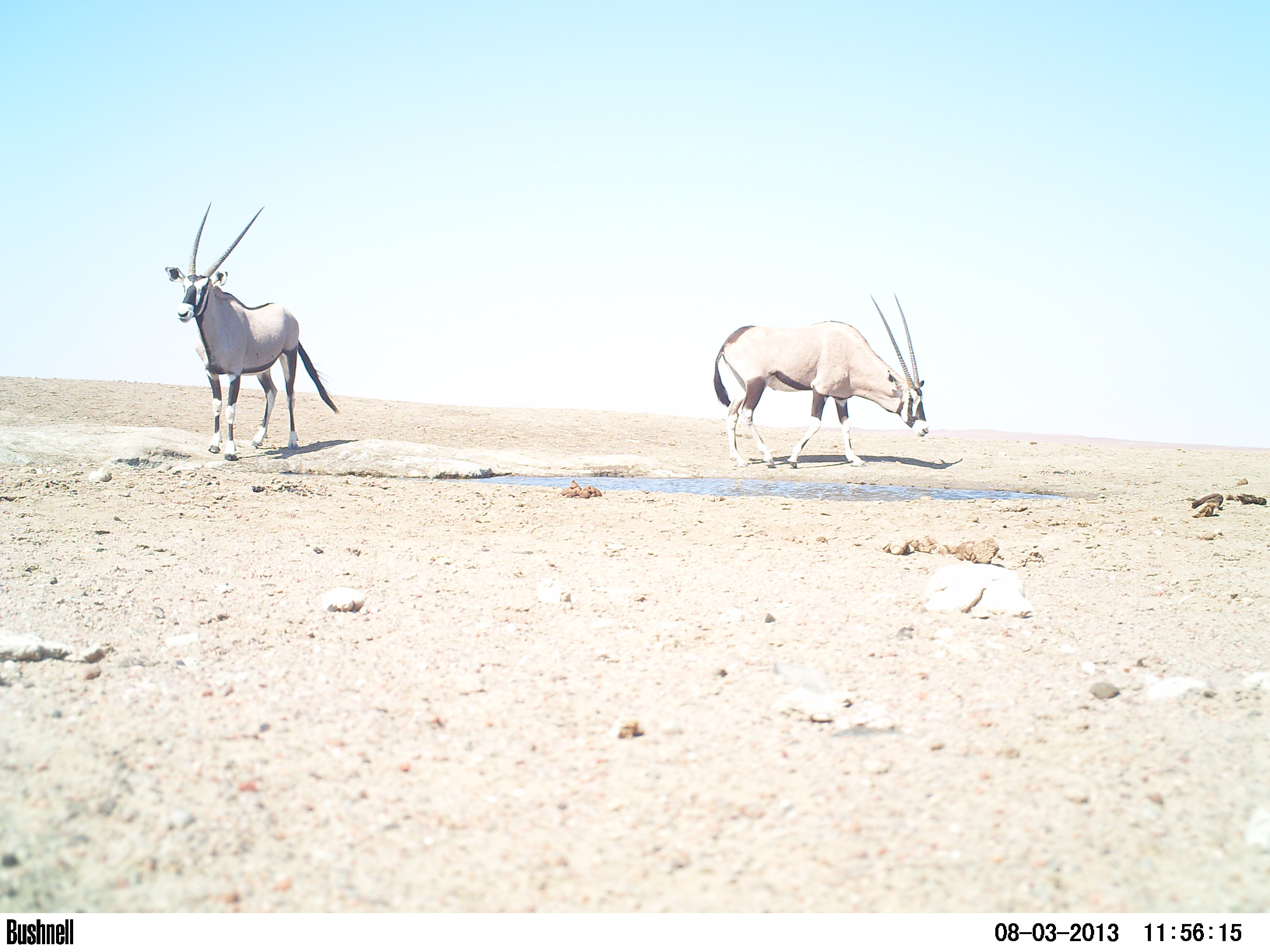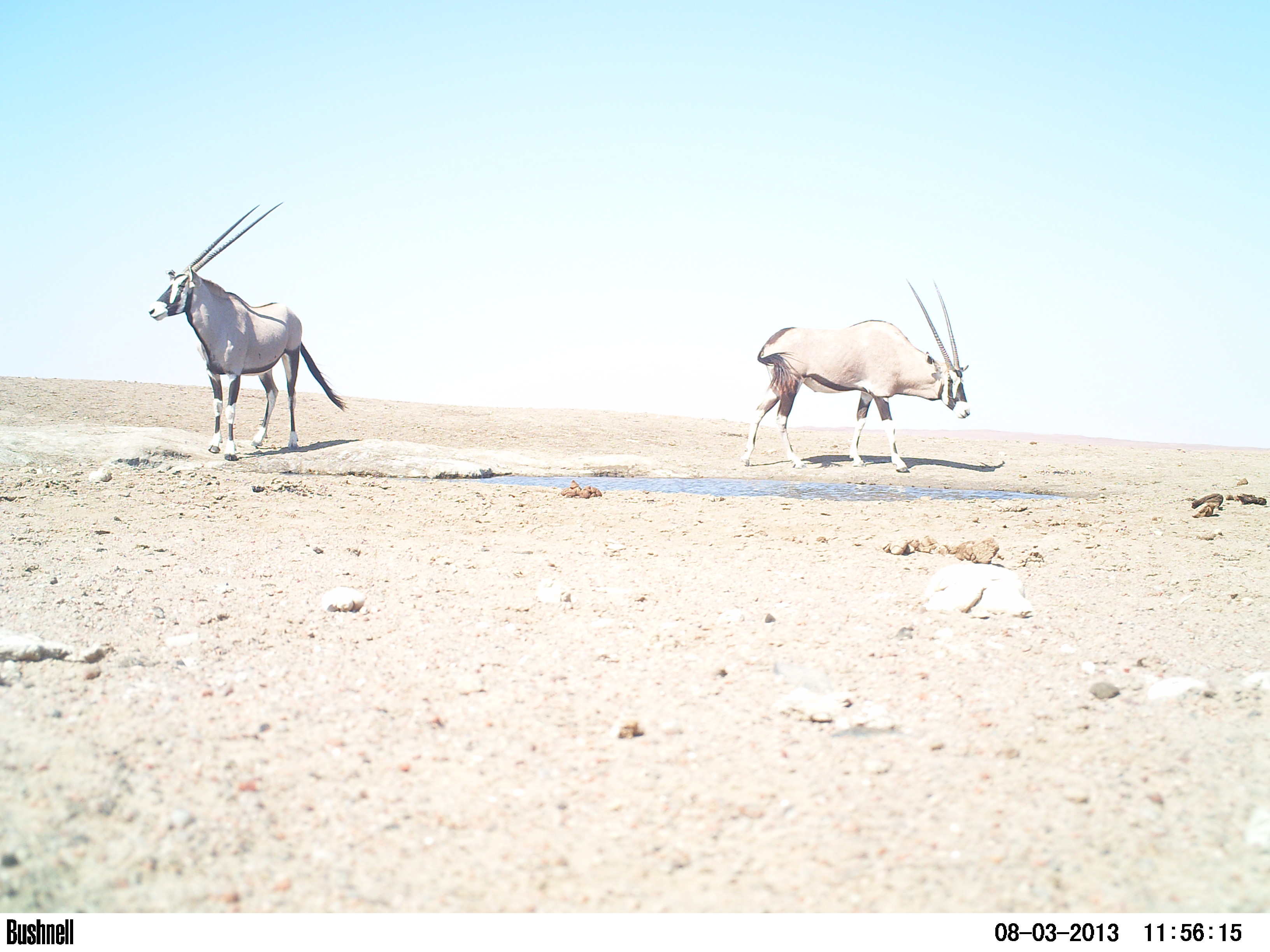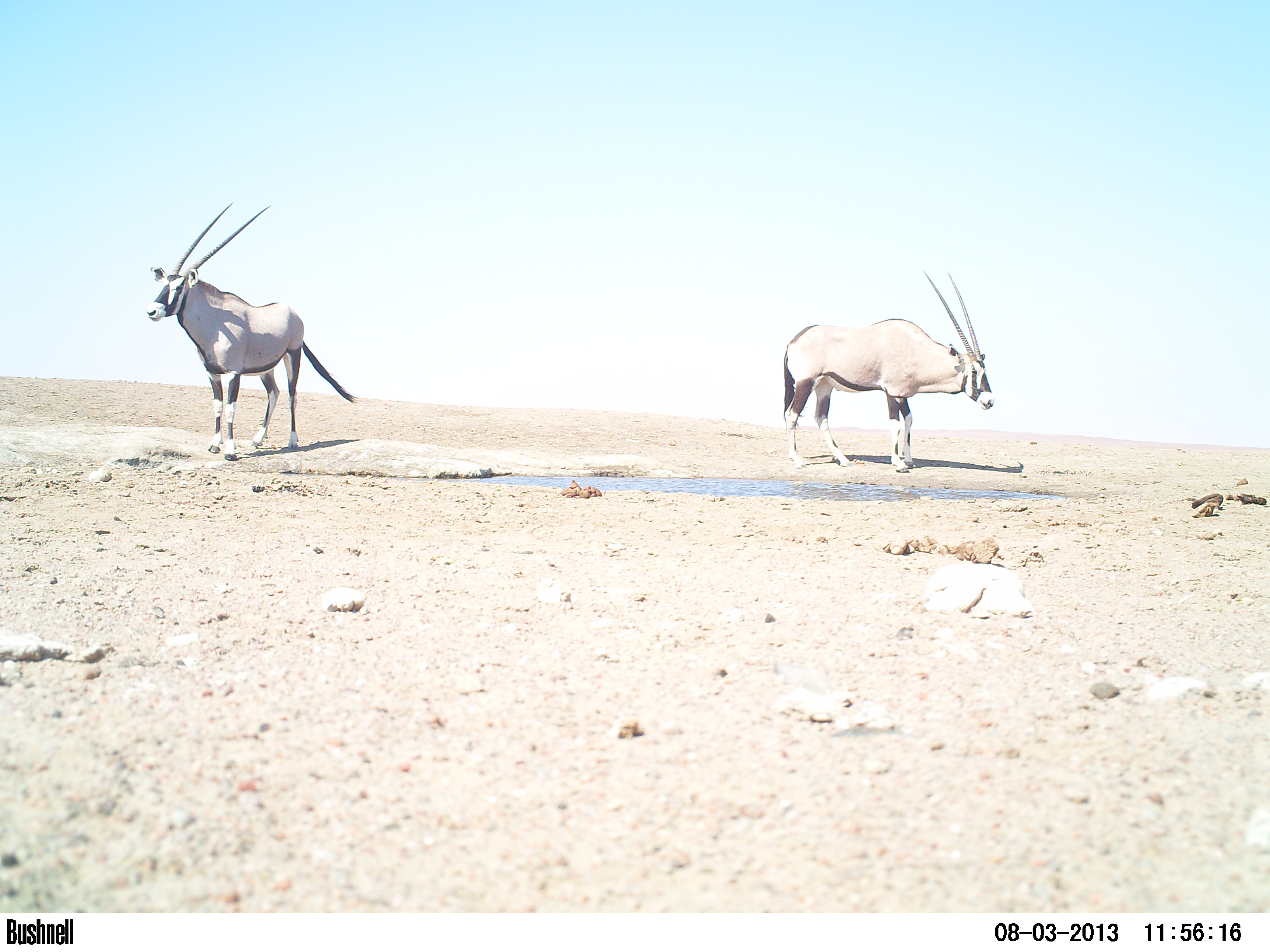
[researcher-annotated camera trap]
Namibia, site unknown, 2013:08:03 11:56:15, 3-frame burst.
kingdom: Animalia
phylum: Chordata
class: Mammalia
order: Artiodactyla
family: Bovidae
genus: Oryx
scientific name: Oryx gazella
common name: gemsbok